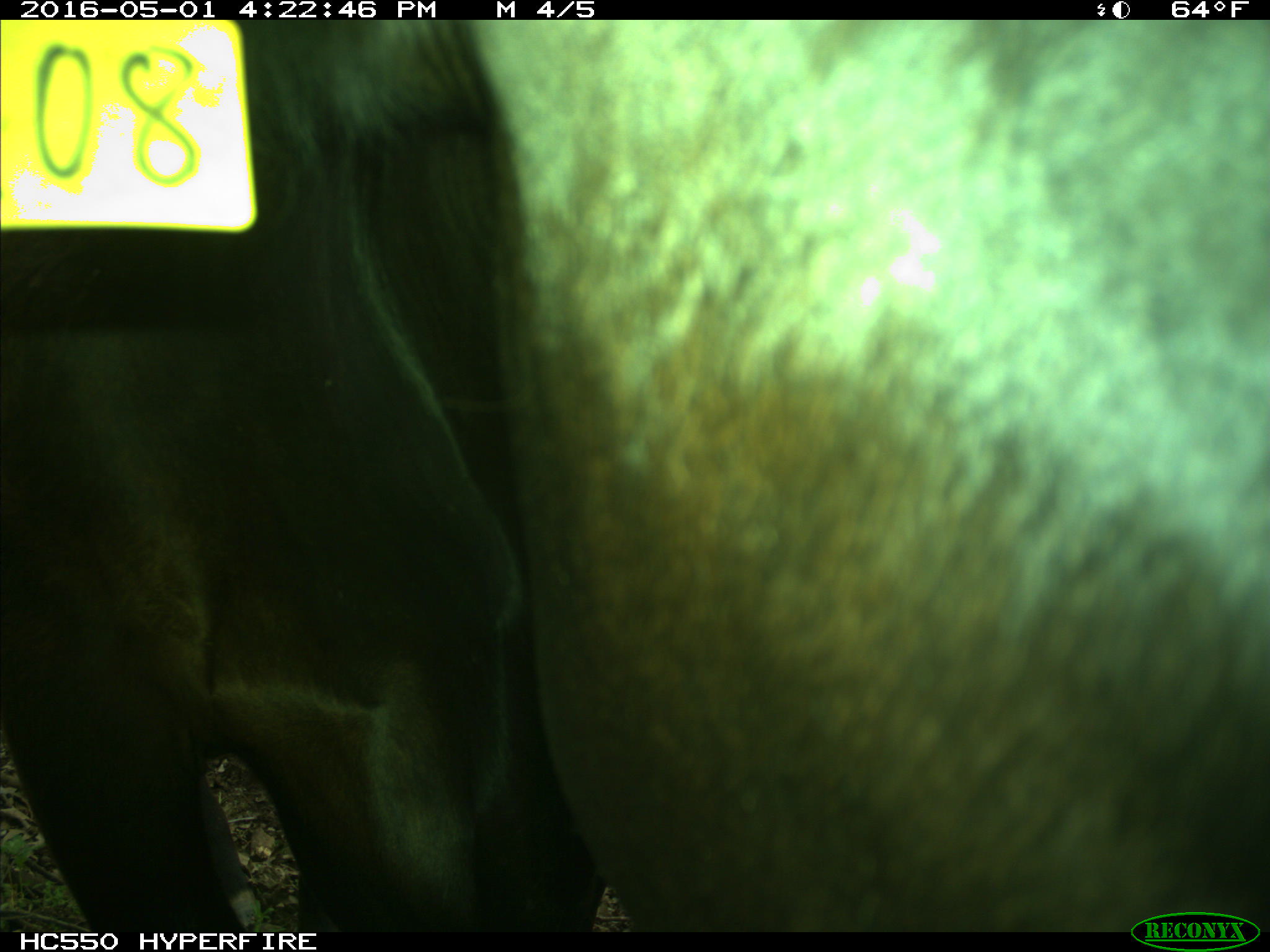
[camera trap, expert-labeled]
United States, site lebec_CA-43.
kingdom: Animalia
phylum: Chordata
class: Mammalia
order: Artiodactyla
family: Bovidae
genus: Bos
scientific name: Bos taurus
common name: domestic cow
Bos taurus (domestic cow).